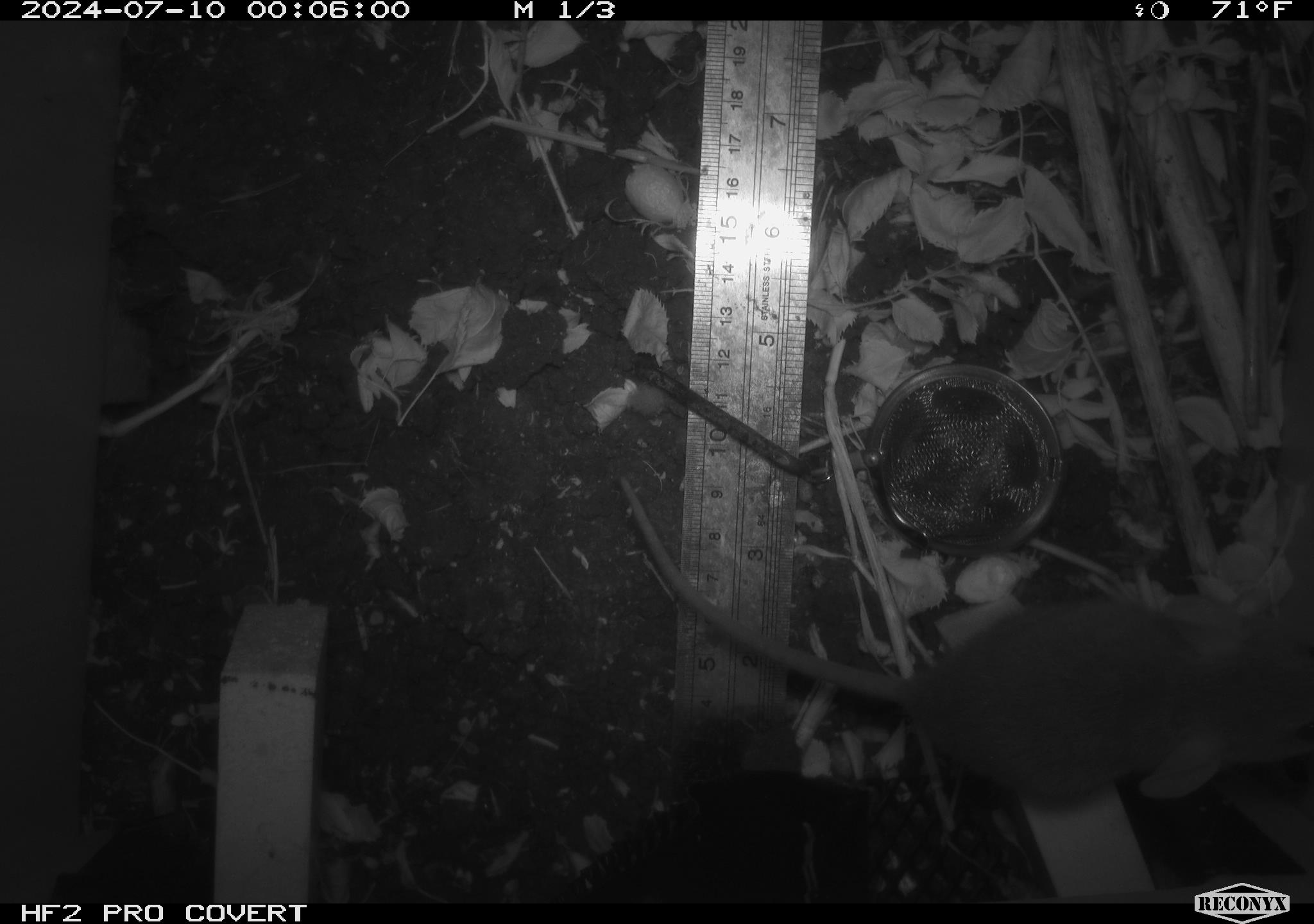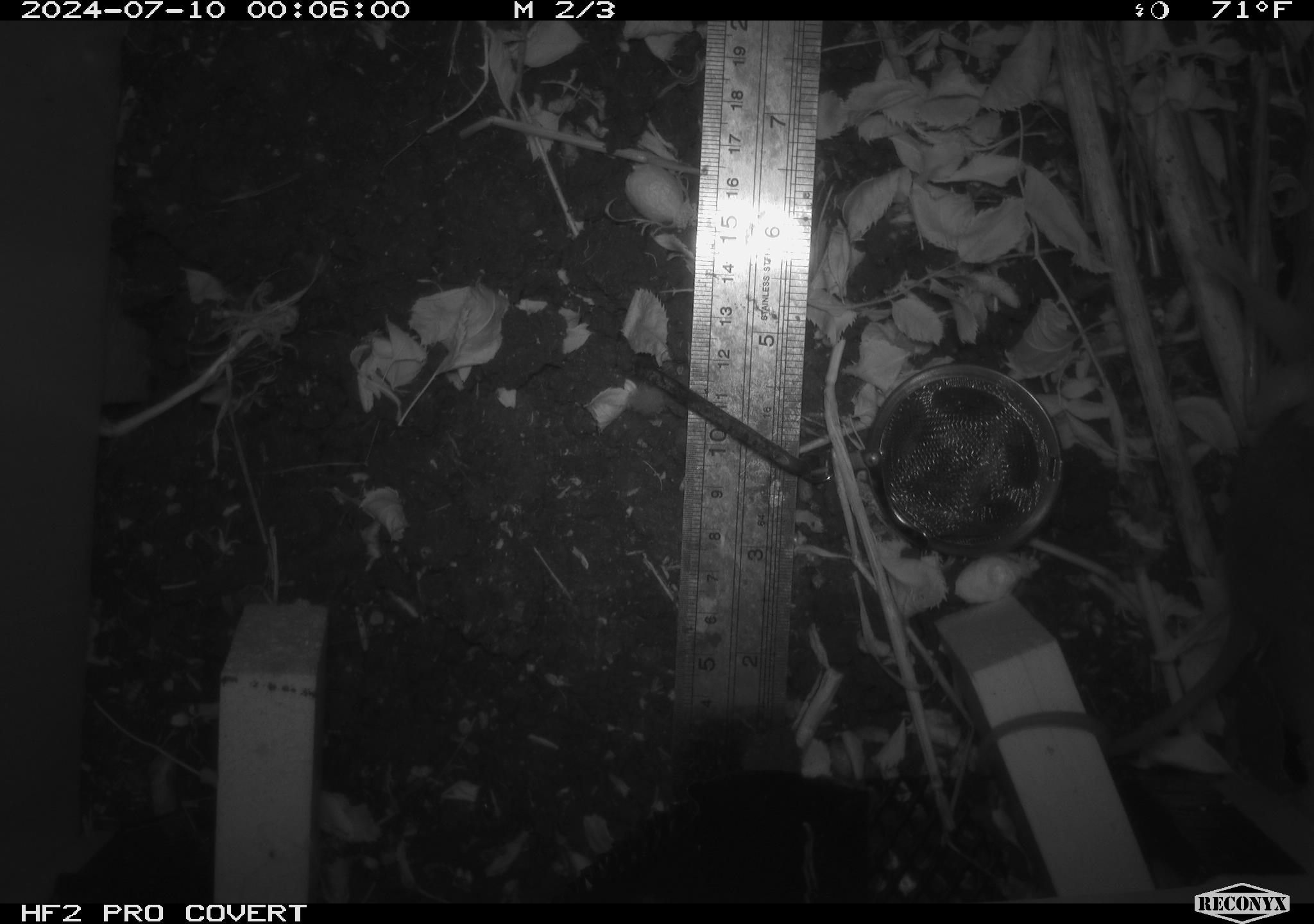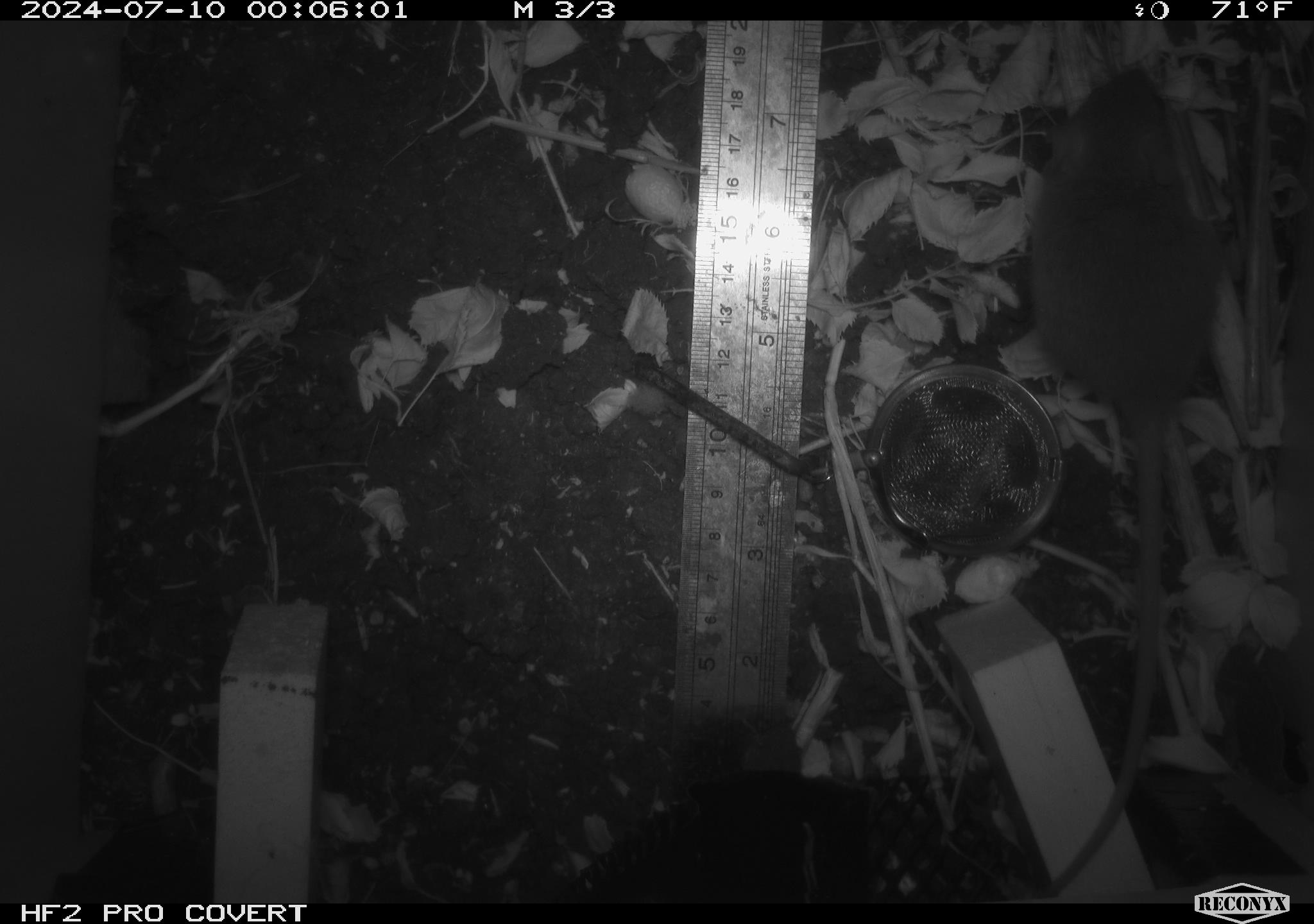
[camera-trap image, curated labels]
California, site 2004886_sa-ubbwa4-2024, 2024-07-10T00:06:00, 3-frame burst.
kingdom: Animalia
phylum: Chordata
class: Mammalia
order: Rodentia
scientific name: Rodentia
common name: woodrat or rat or mouse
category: woodrat or rat or mouse species